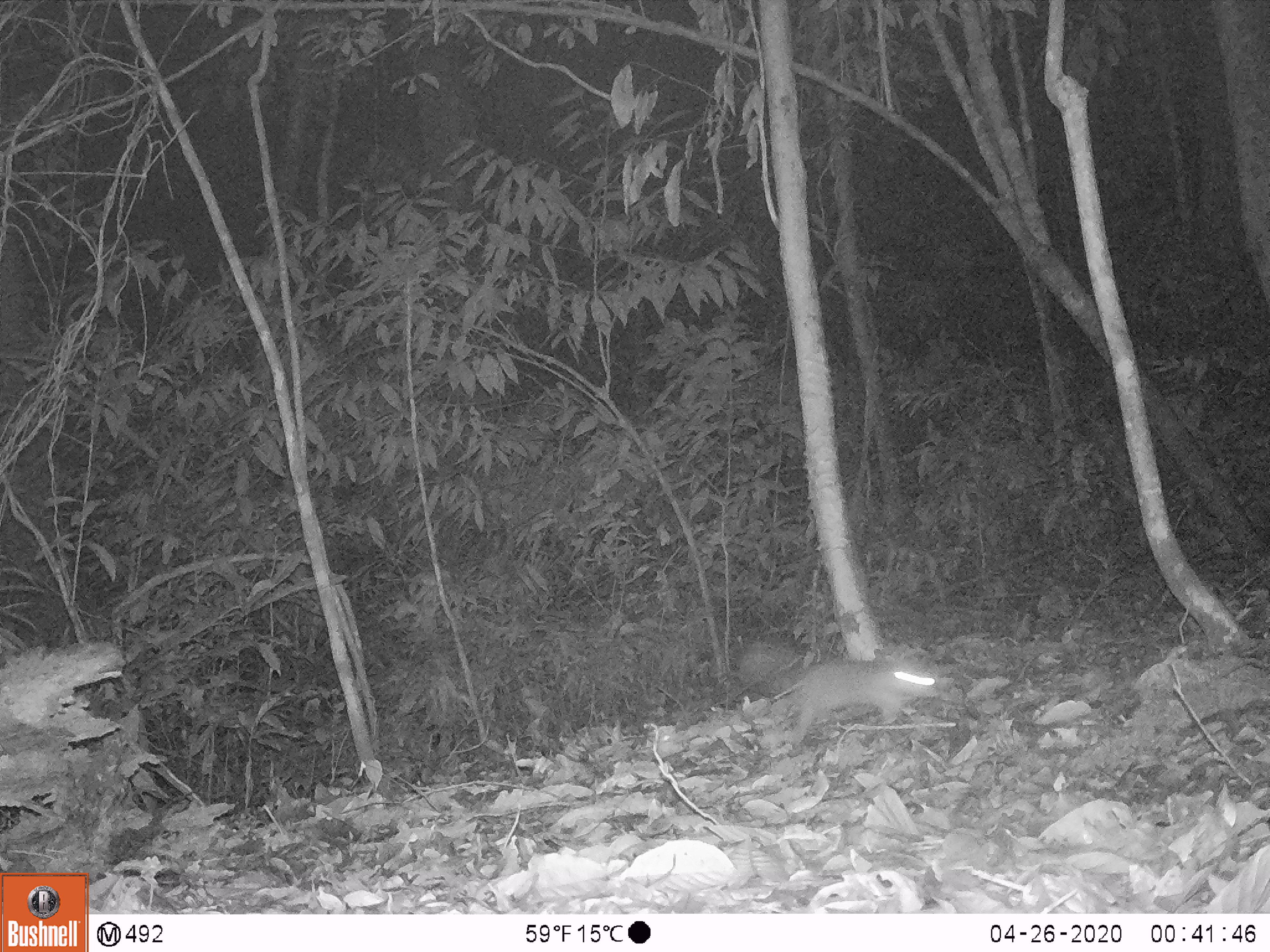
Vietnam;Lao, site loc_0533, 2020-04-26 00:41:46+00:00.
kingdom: Animalia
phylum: Chordata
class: Mammalia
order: Carnivora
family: Mustelidae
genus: Melogale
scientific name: Melogale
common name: ferret badger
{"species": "ferret badger (Melogale)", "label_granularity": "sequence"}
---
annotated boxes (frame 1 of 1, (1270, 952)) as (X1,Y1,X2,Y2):
ferret badger: (789,658,936,745)